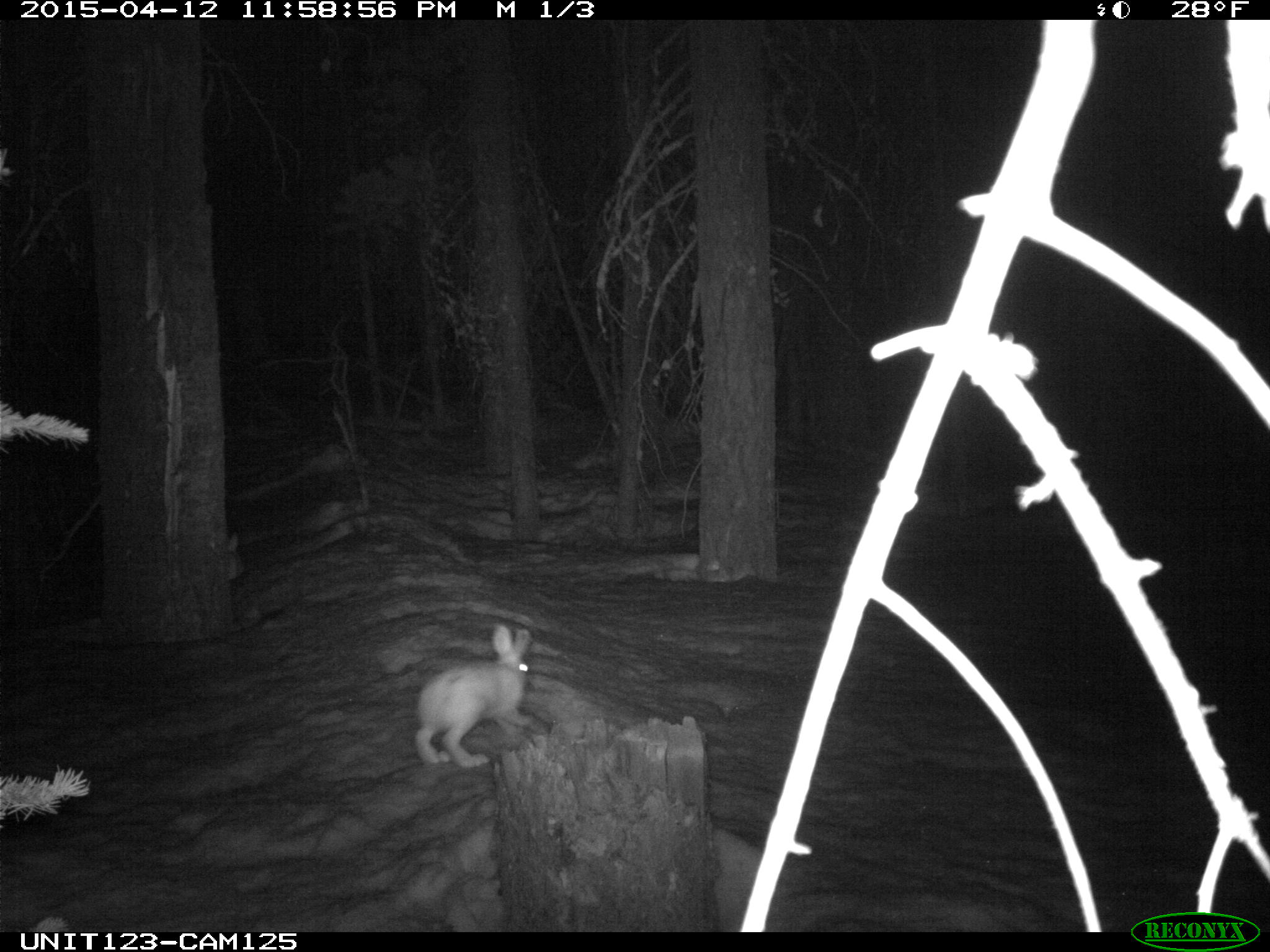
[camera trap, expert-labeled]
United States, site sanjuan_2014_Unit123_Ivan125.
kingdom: Animalia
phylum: Chordata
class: Mammalia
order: Lagomorpha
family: Leporidae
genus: Lepus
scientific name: Lepus americanus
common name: snowshoe hare